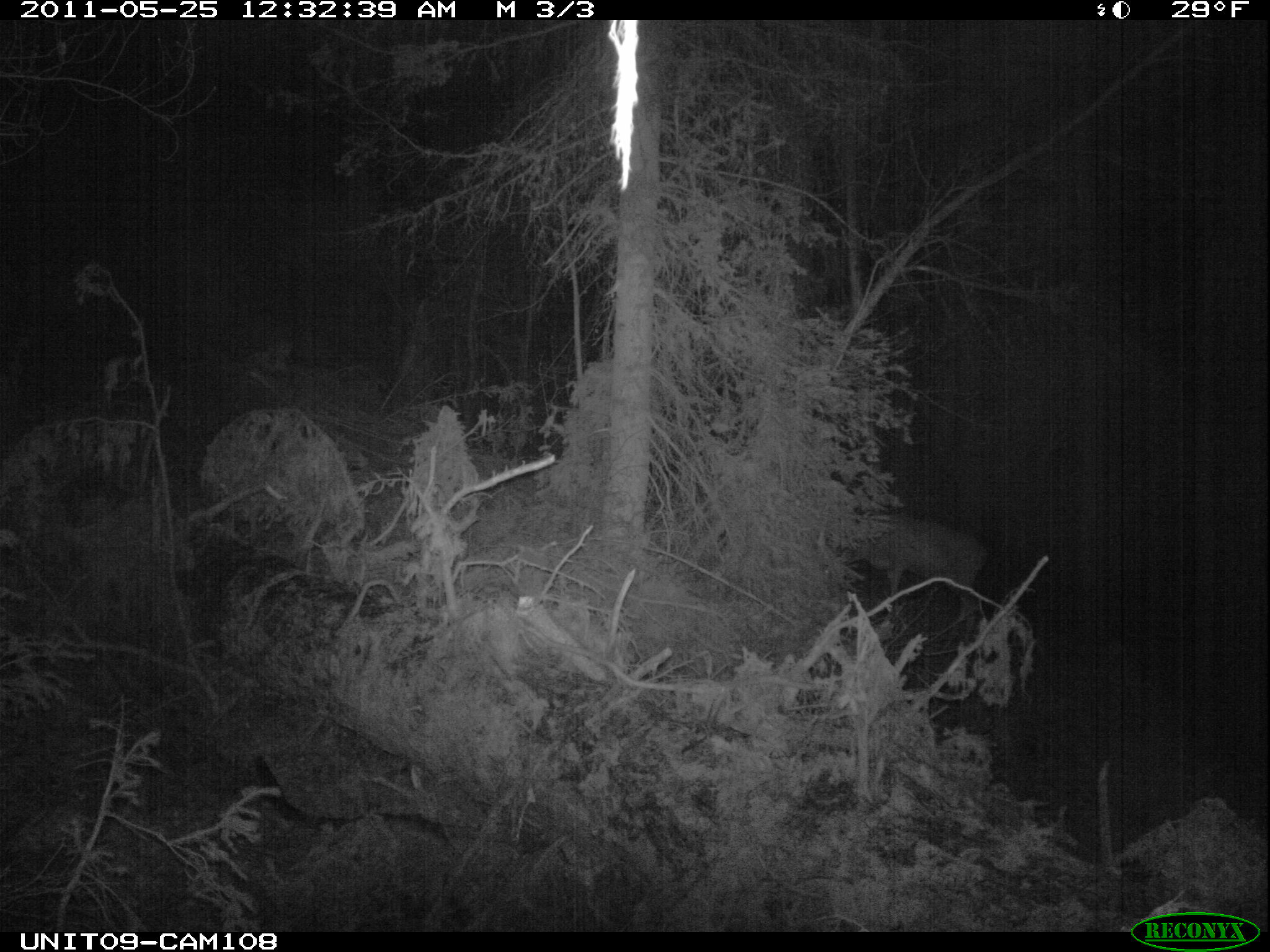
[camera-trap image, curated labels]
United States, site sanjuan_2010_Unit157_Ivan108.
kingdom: Animalia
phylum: Chordata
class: Mammalia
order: Artiodactyla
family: Cervidae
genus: Odocoileus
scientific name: Odocoileus hemionus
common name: mule deer